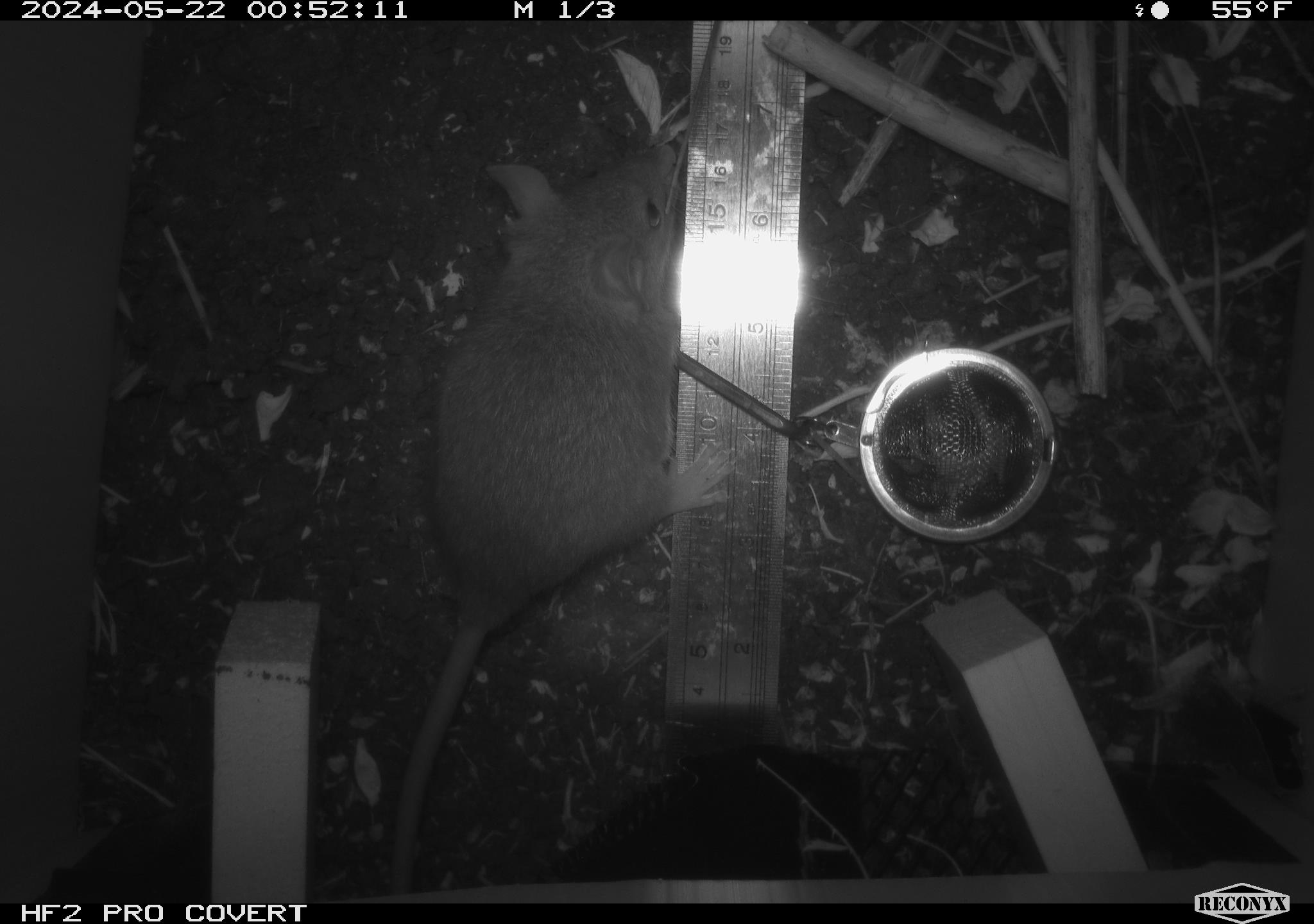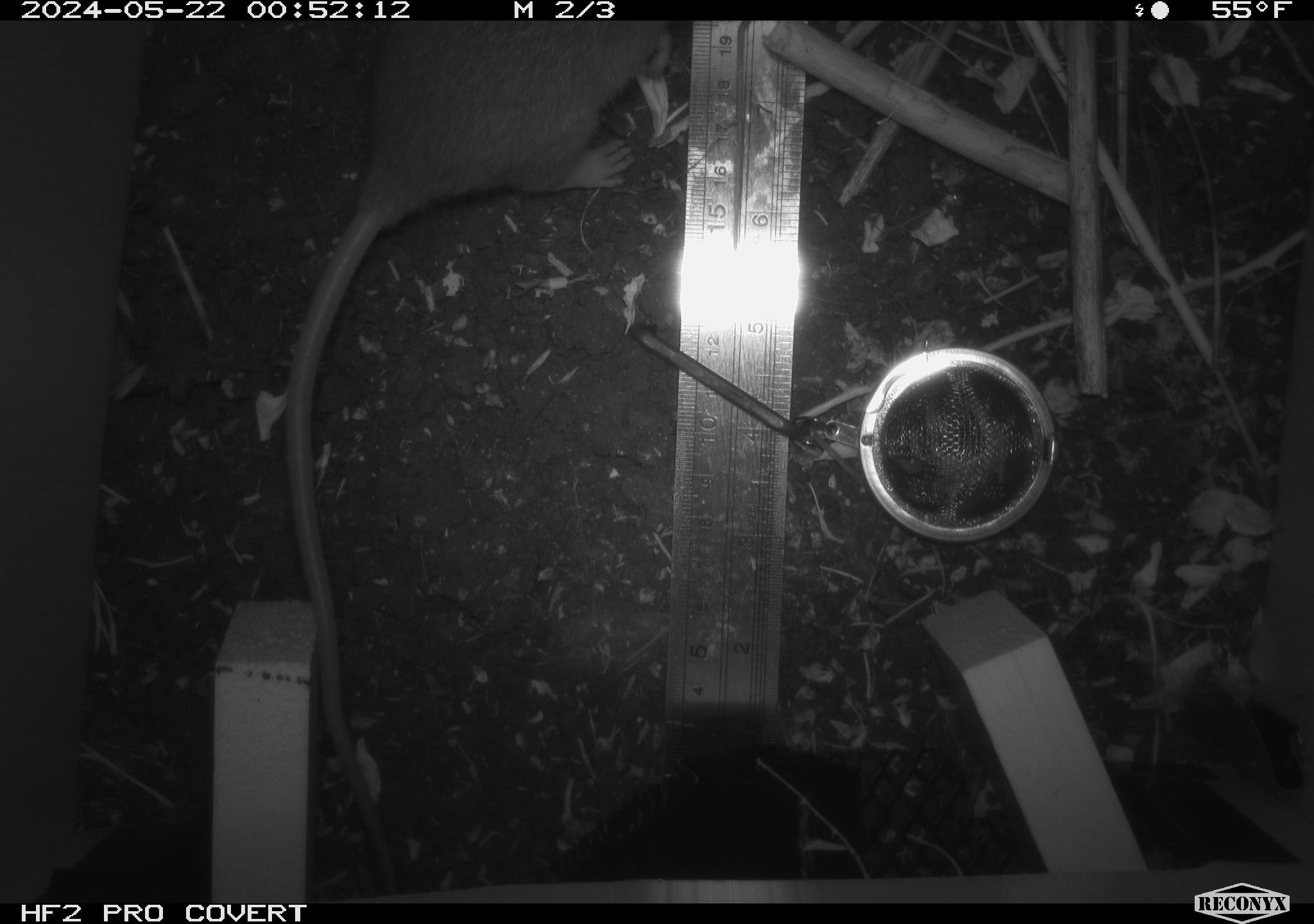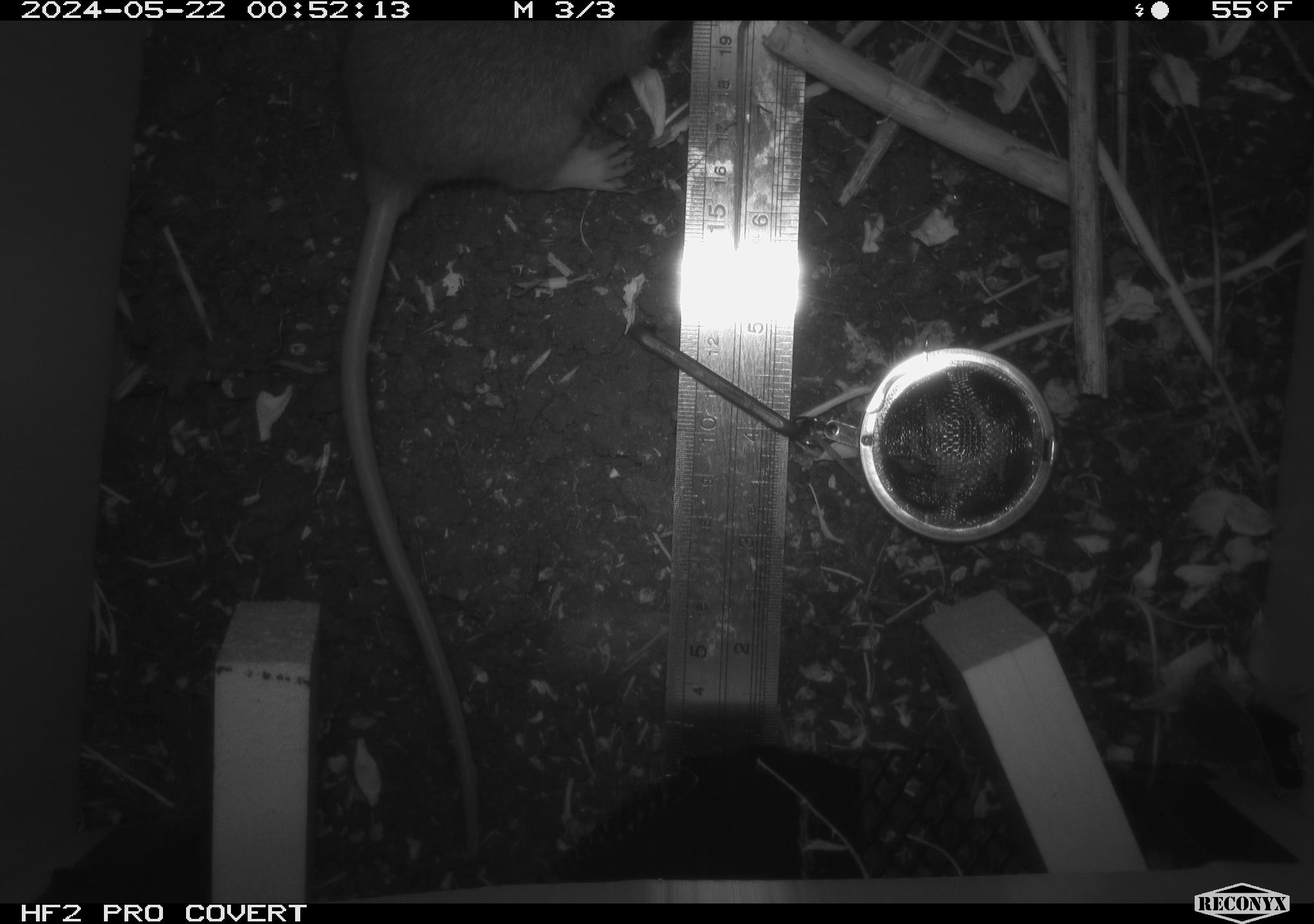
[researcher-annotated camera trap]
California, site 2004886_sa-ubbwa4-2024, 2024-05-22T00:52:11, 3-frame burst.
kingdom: Animalia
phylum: Chordata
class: Mammalia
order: Rodentia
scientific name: Rodentia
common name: woodrat or rat or mouse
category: woodrat or rat or mouse species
Woodrat or rat or mouse species (woodrat or rat or mouse) (Rodentia).